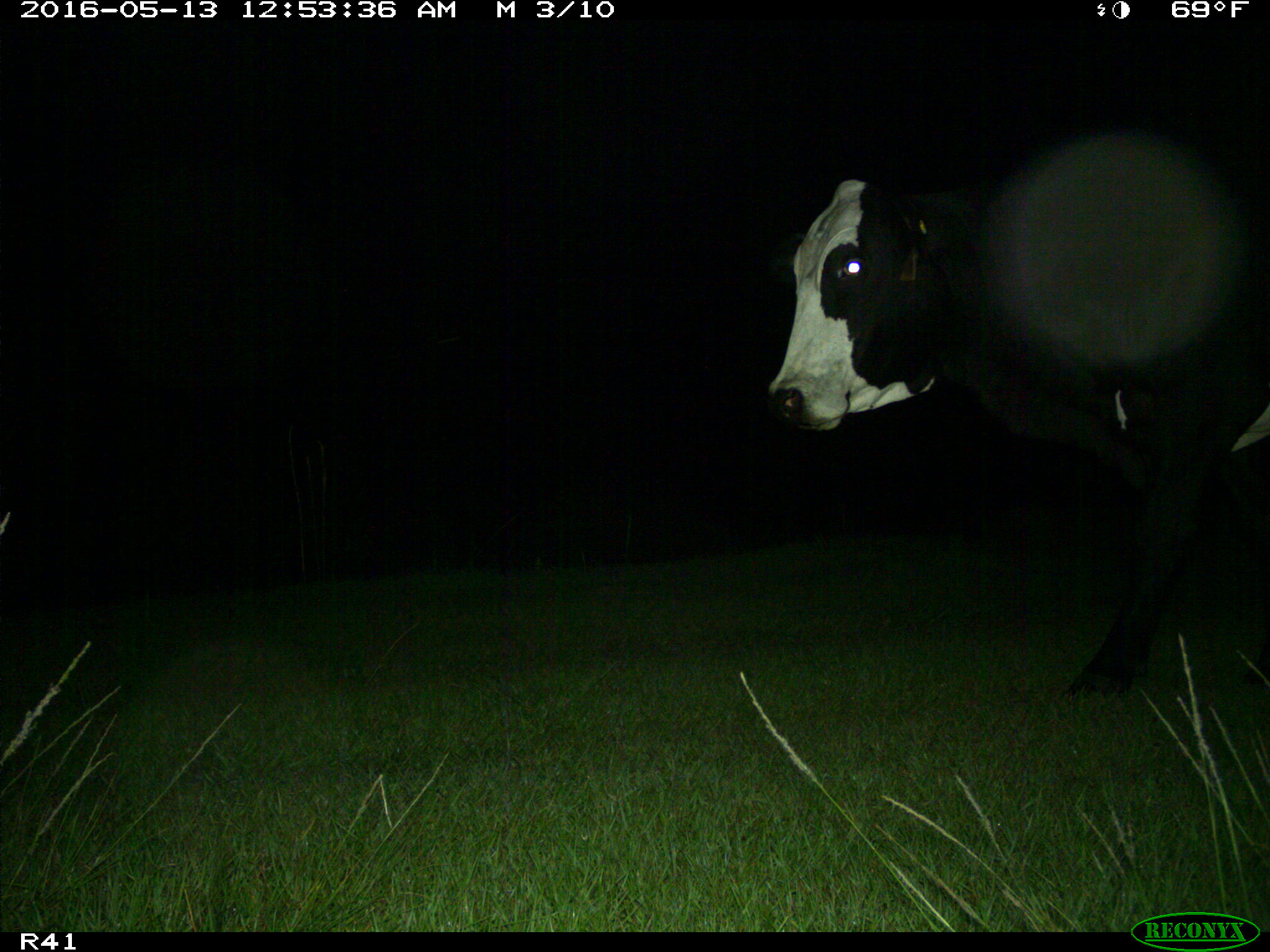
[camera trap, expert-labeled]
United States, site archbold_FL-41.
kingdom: Animalia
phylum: Chordata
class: Mammalia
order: Artiodactyla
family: Bovidae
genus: Bos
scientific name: Bos taurus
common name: domestic cow